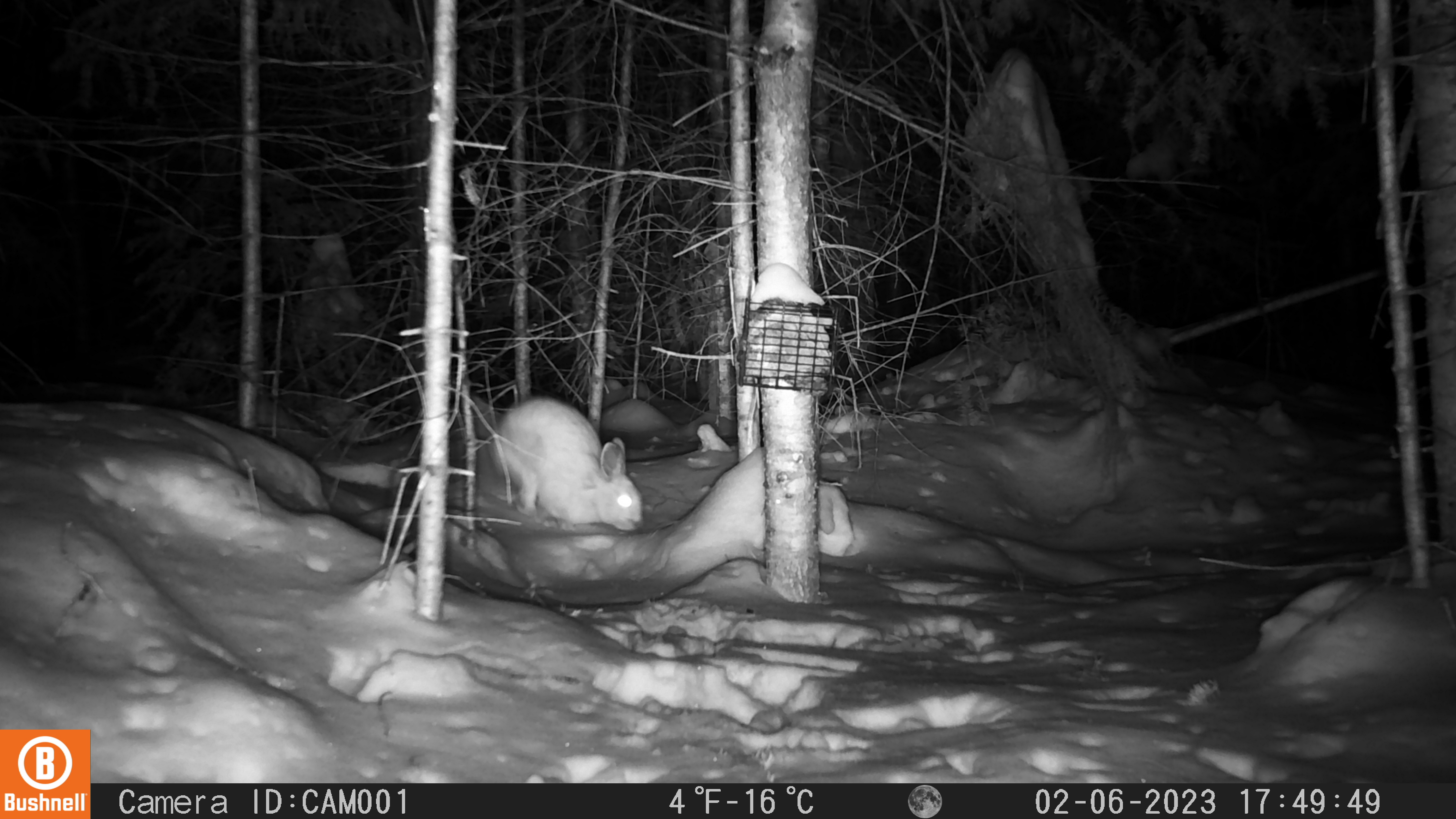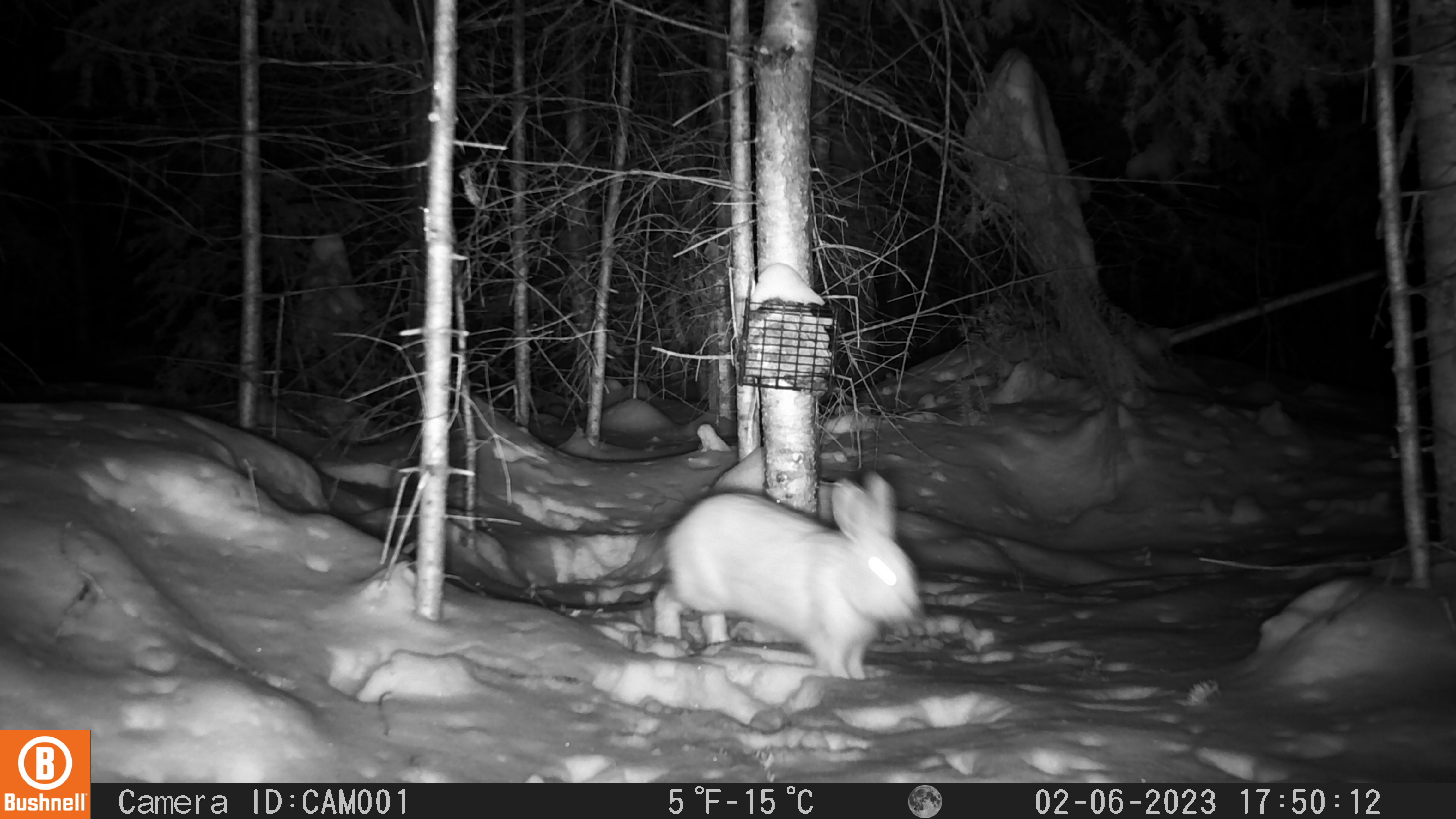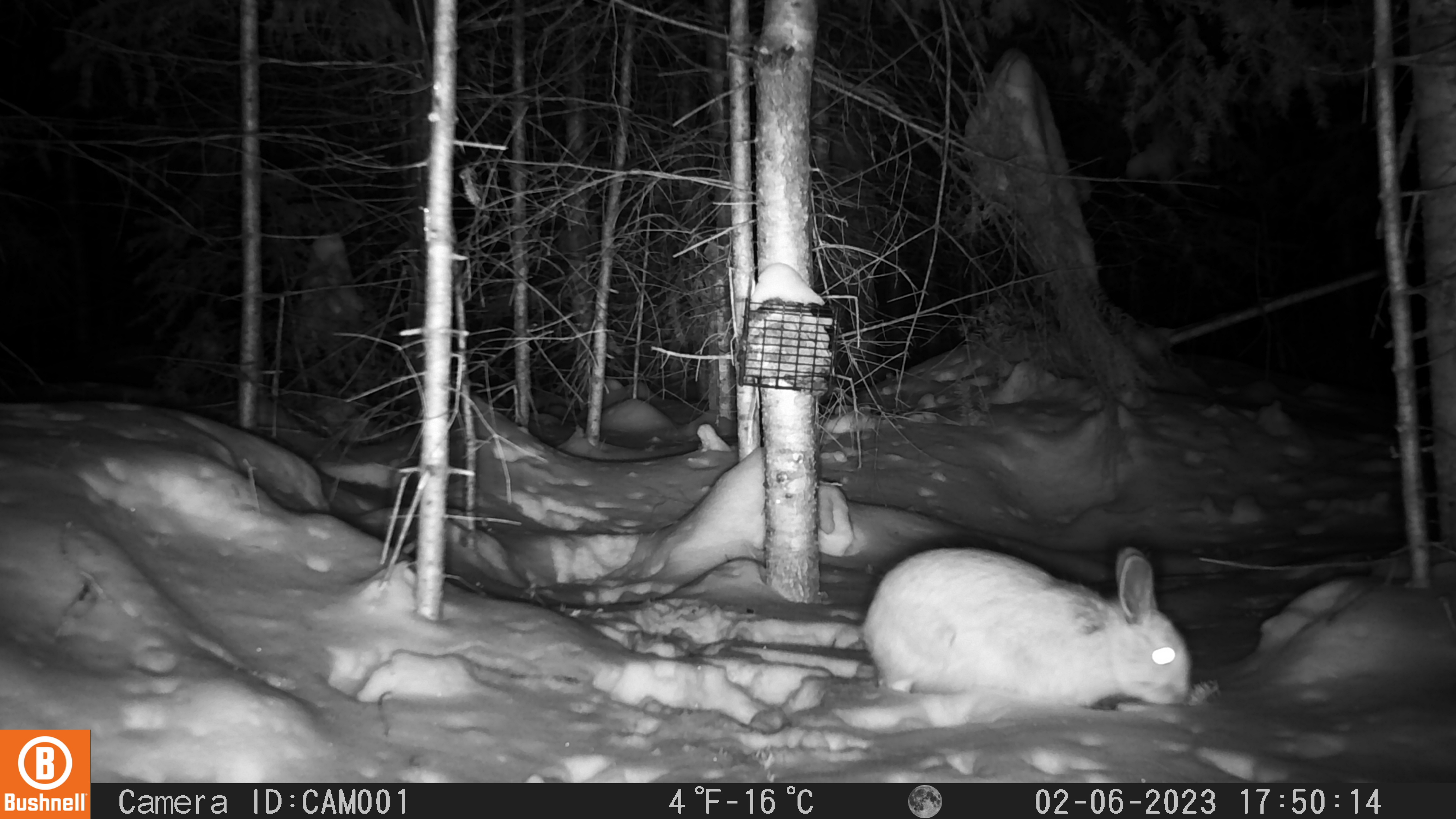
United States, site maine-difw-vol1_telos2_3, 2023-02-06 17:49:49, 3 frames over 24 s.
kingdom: Animalia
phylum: Chordata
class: Mammalia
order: Lagomorpha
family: Leporidae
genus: Lepus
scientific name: Lepus americanus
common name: snowshoe hare